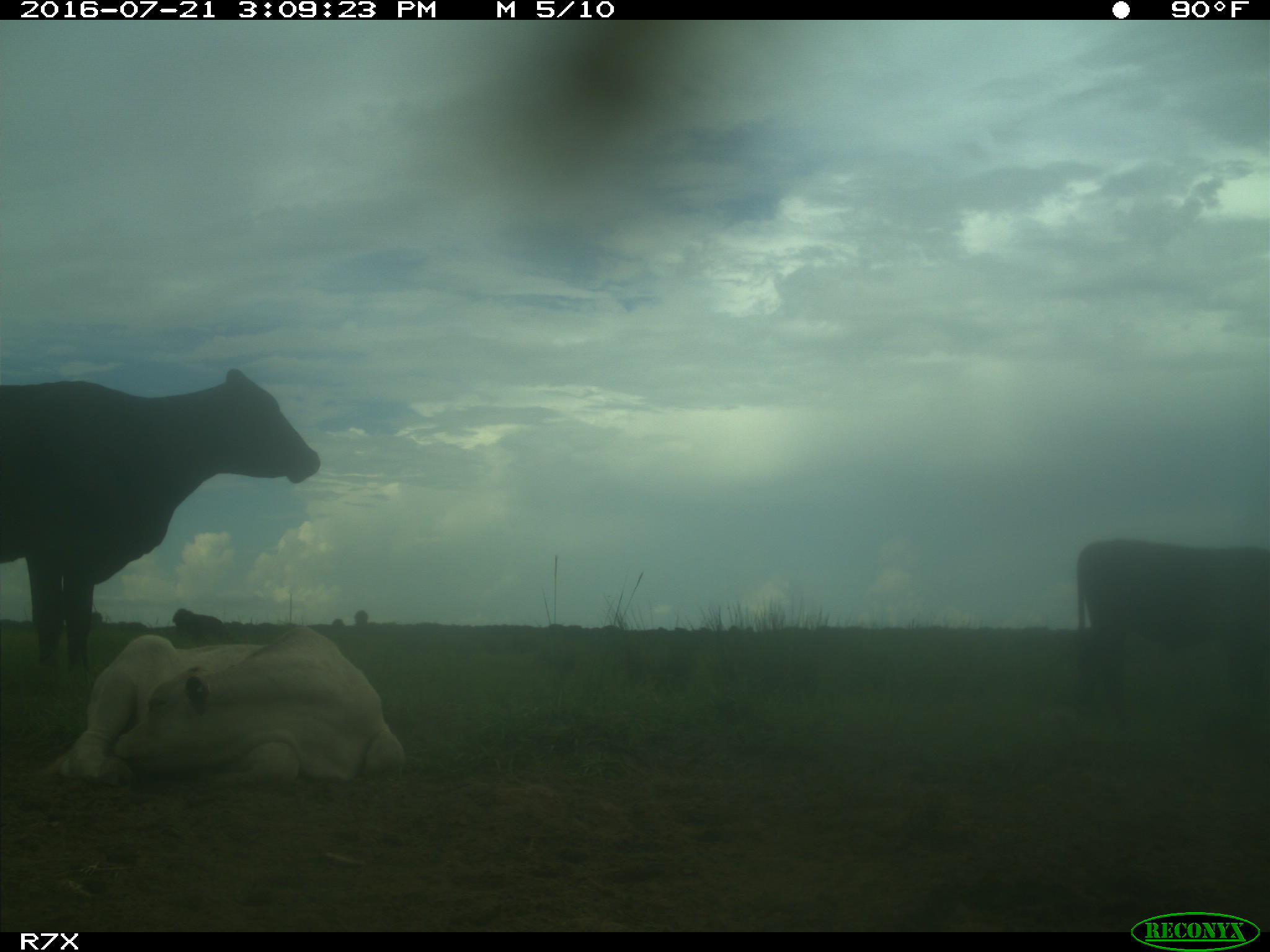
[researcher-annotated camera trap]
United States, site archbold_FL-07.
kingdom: Animalia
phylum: Chordata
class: Mammalia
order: Artiodactyla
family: Bovidae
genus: Bos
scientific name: Bos taurus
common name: domestic cow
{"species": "Bos taurus (domestic cow)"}